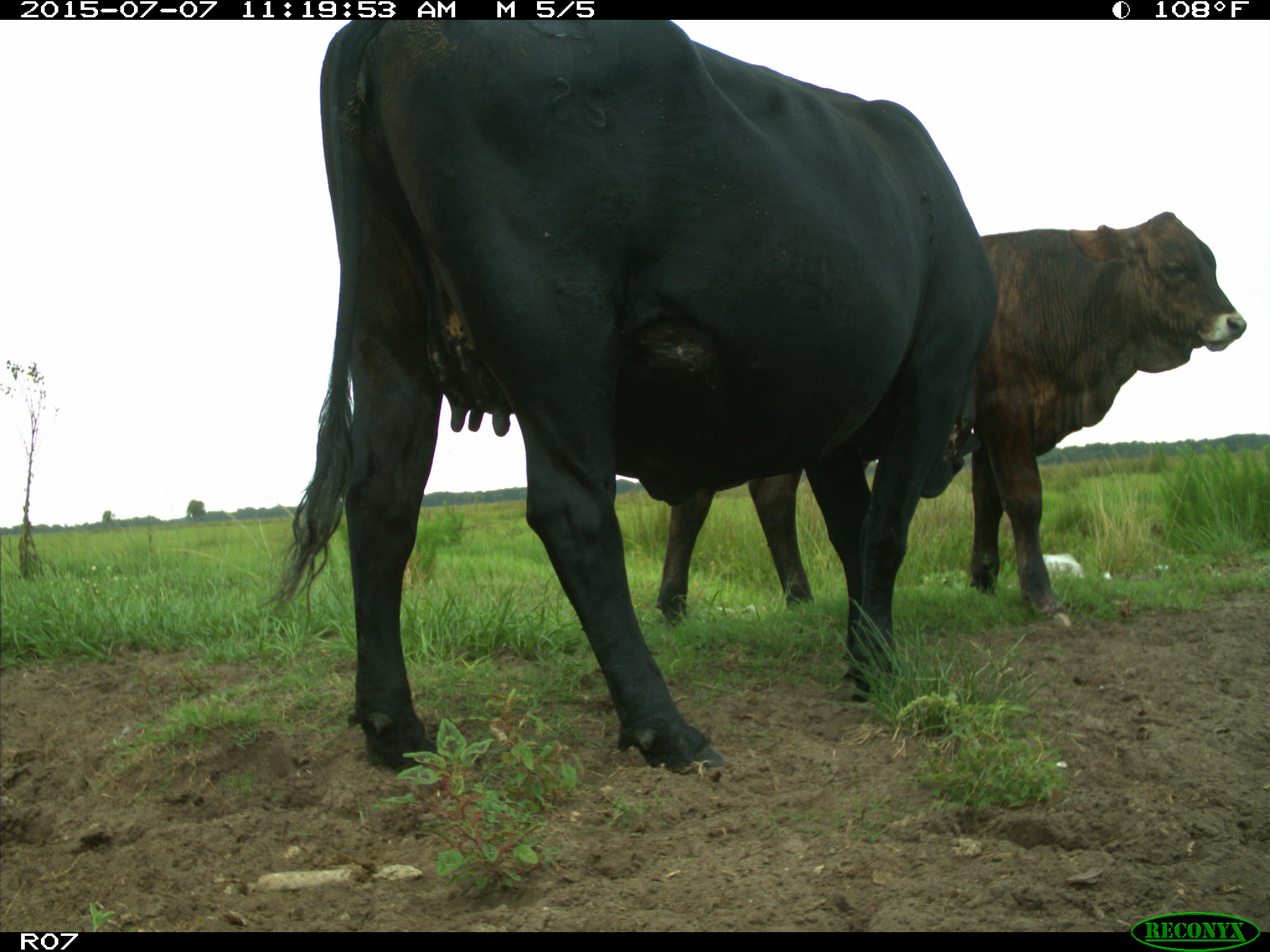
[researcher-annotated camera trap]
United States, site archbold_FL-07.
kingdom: Animalia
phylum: Chordata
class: Mammalia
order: Artiodactyla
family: Bovidae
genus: Bos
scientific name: Bos taurus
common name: domestic cow